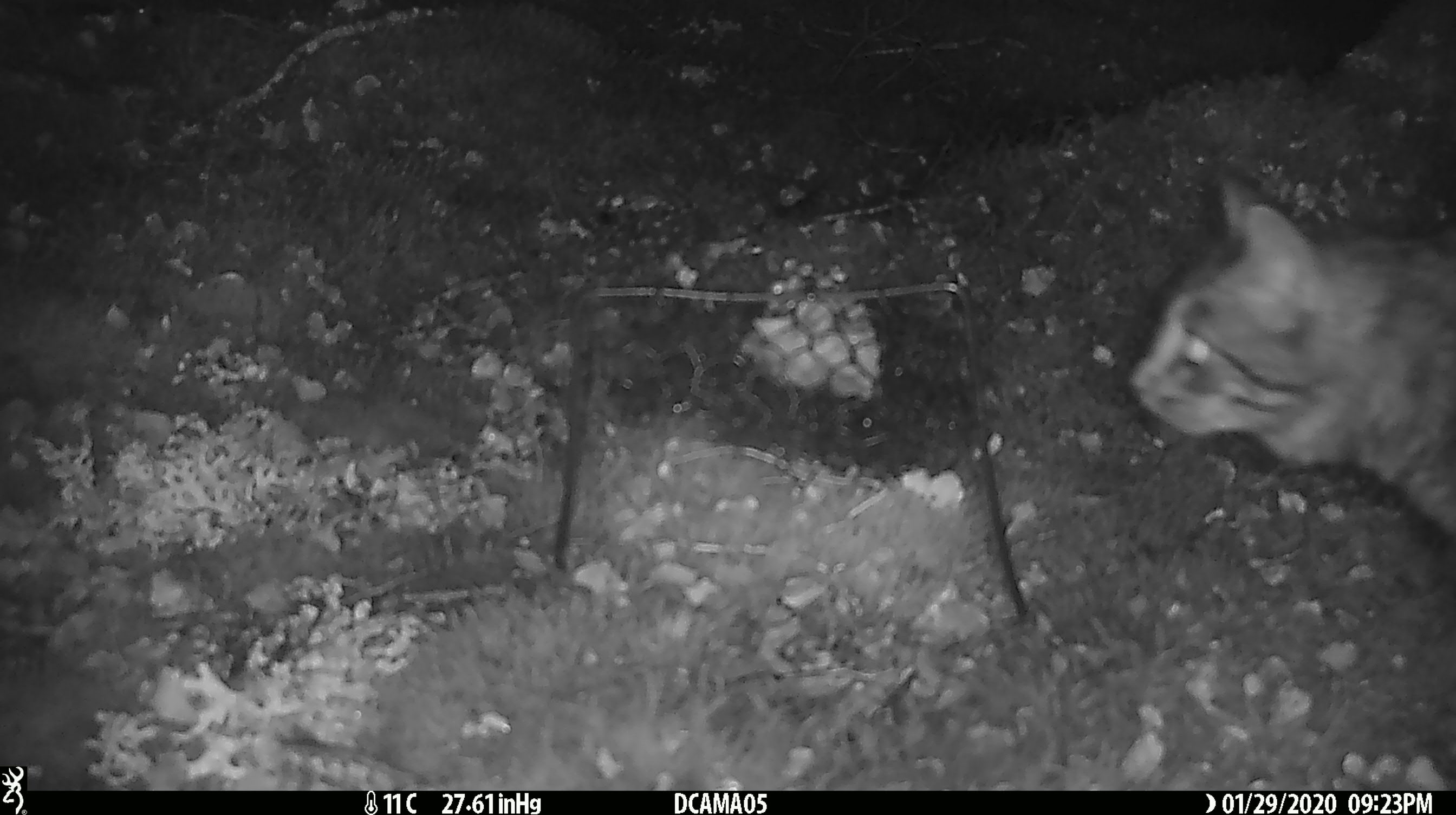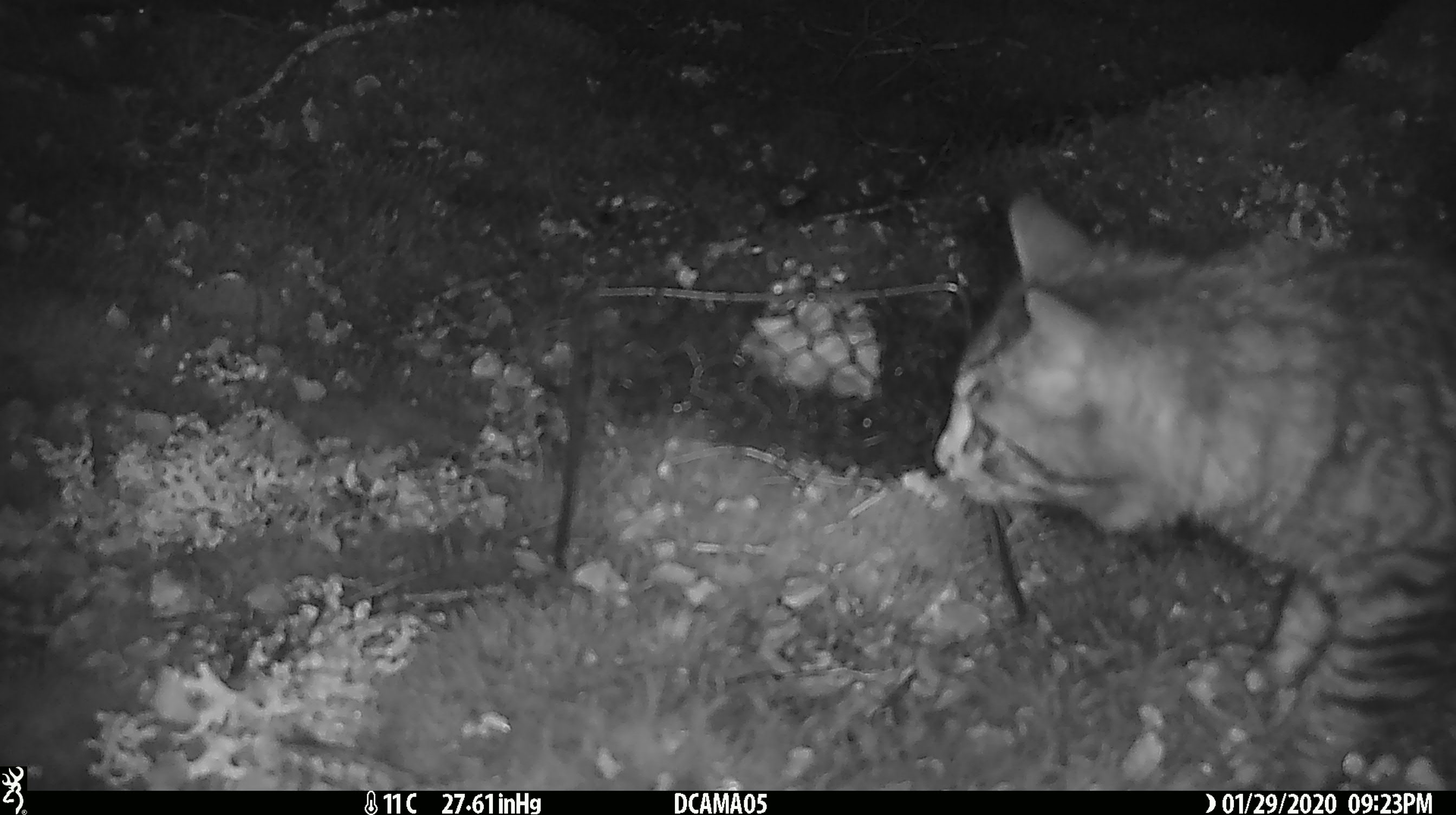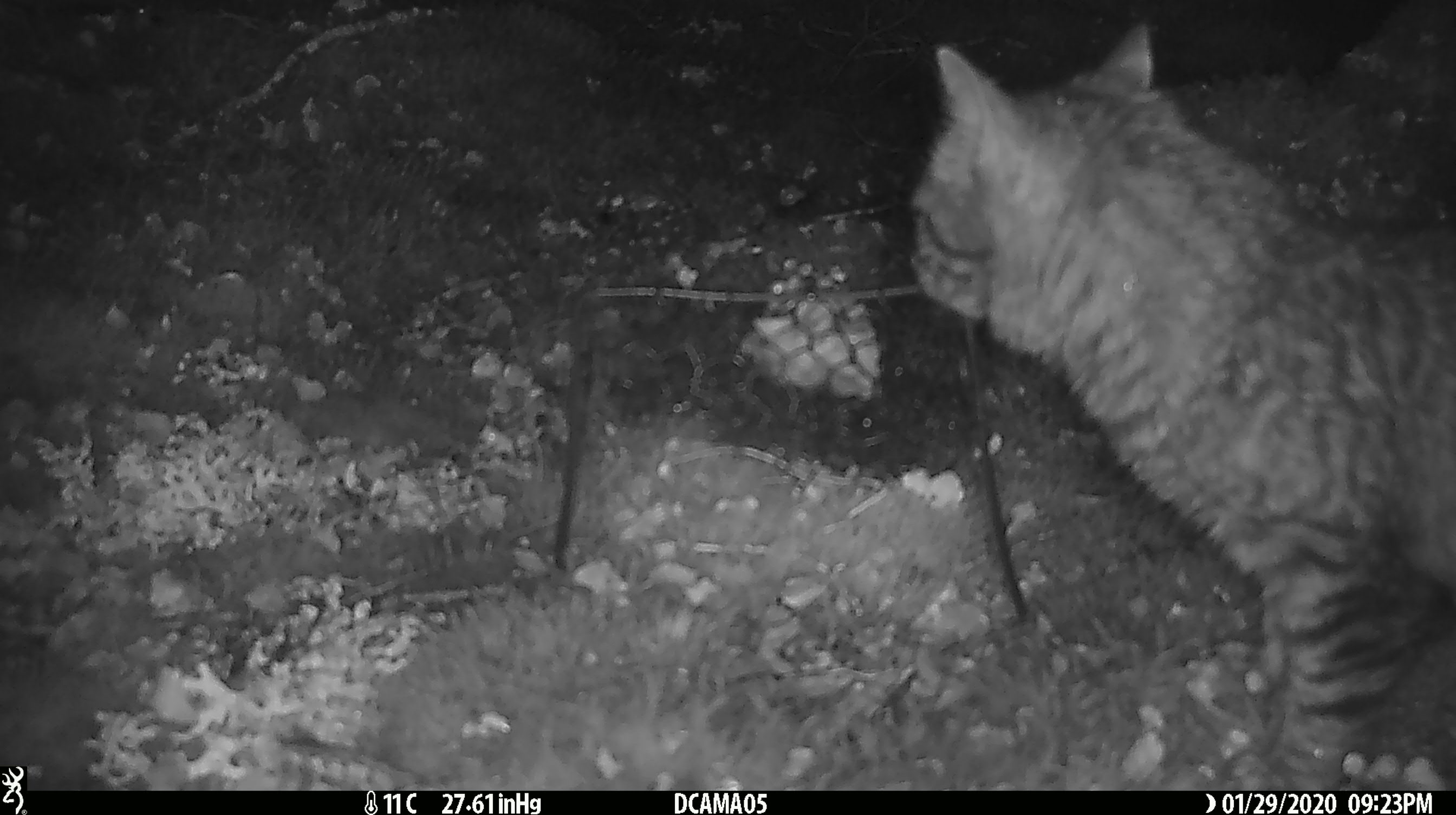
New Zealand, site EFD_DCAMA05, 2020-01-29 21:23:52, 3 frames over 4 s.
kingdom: Animalia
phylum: Chordata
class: Mammalia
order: Carnivora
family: Felidae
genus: Felis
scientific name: Felis catus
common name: domestic cat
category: cat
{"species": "cat (domestic cat) (Felis catus)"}